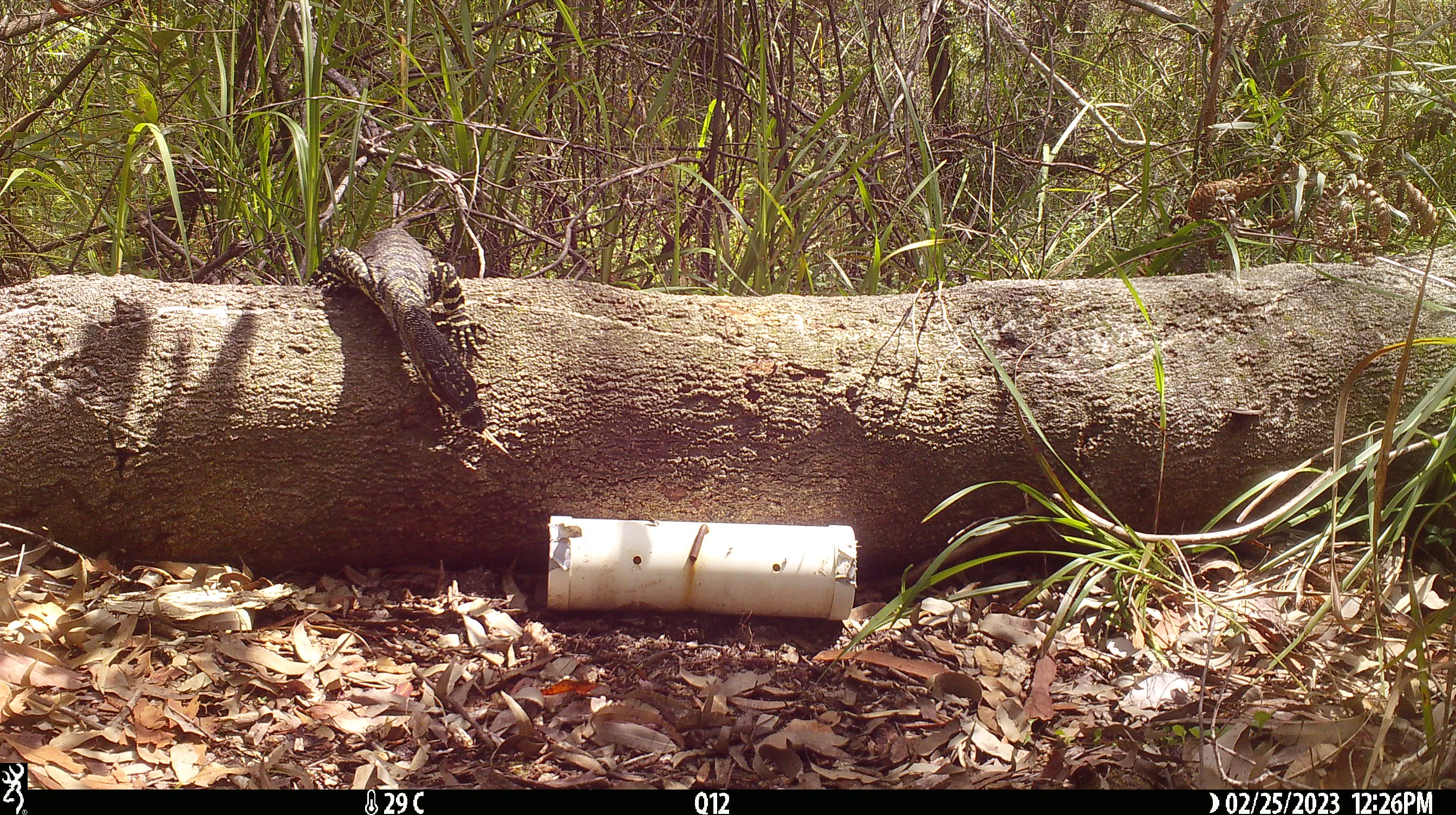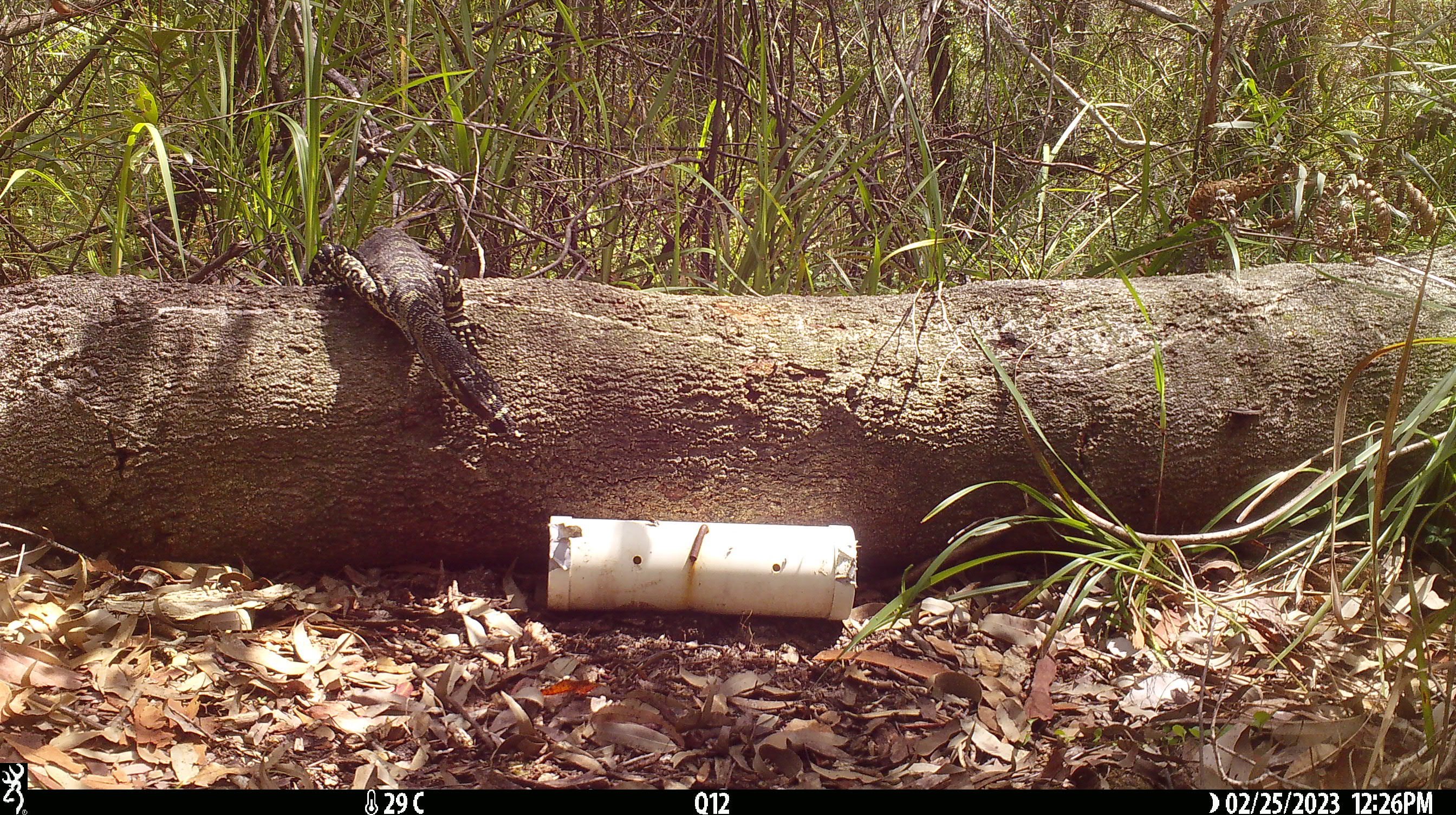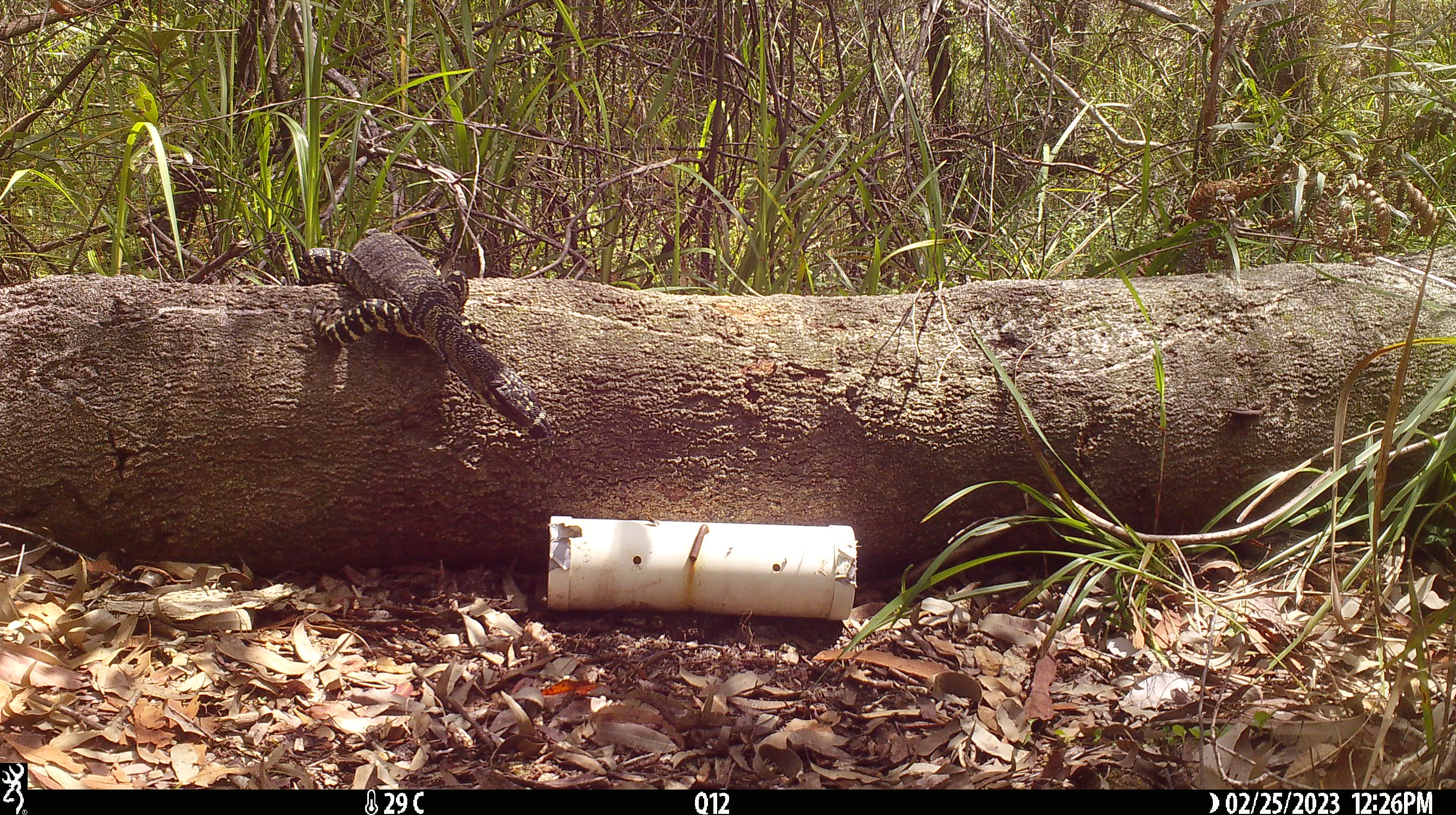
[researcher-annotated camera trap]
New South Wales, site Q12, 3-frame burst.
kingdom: Animalia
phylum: Chordata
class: Reptilia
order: Squamata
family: Varanidae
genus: Varanus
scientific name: Varanus varius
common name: lace monitor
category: goanna